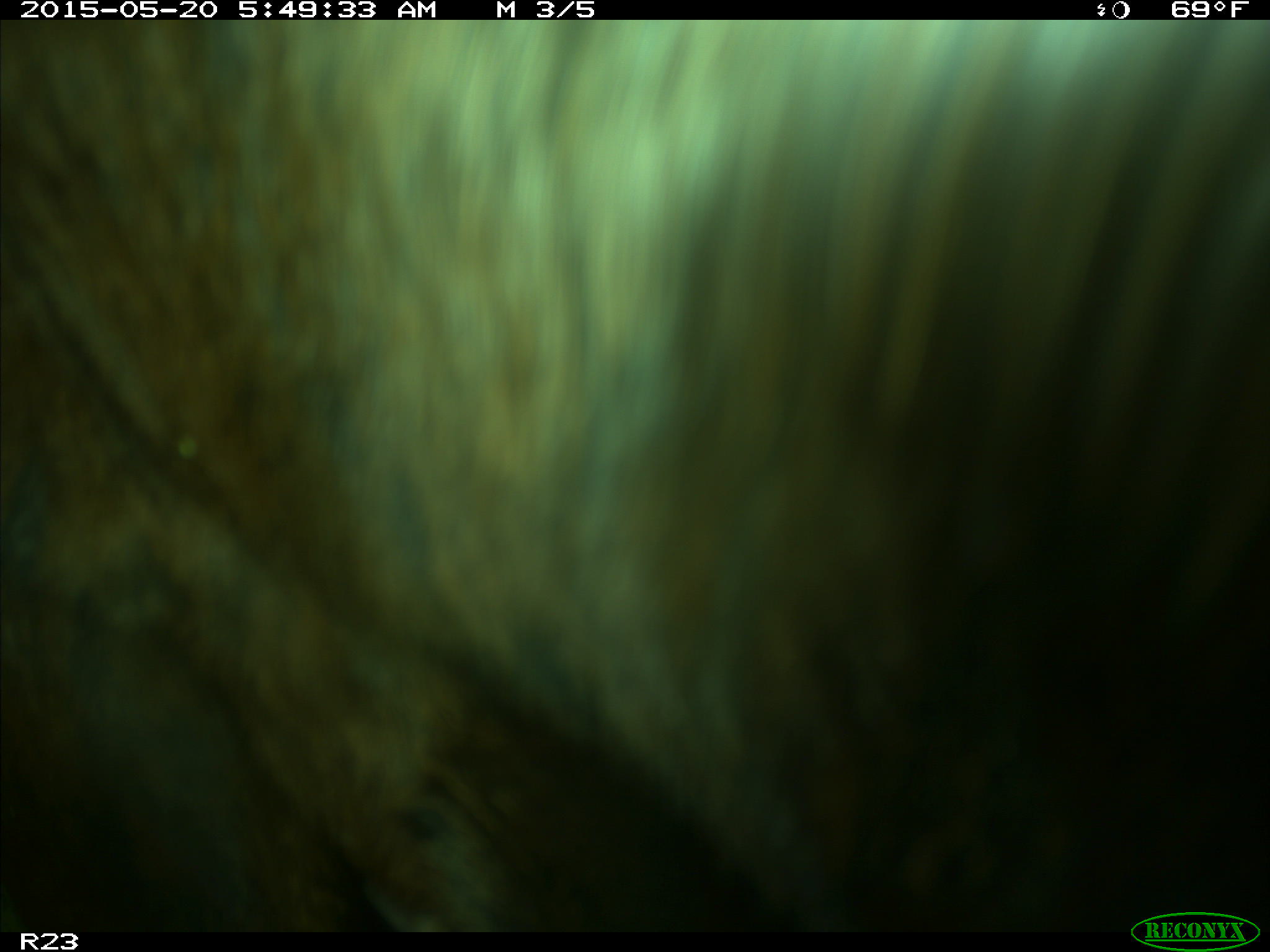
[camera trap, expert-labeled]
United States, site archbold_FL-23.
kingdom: Animalia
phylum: Chordata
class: Mammalia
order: Artiodactyla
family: Bovidae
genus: Bos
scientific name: Bos taurus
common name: domestic cow